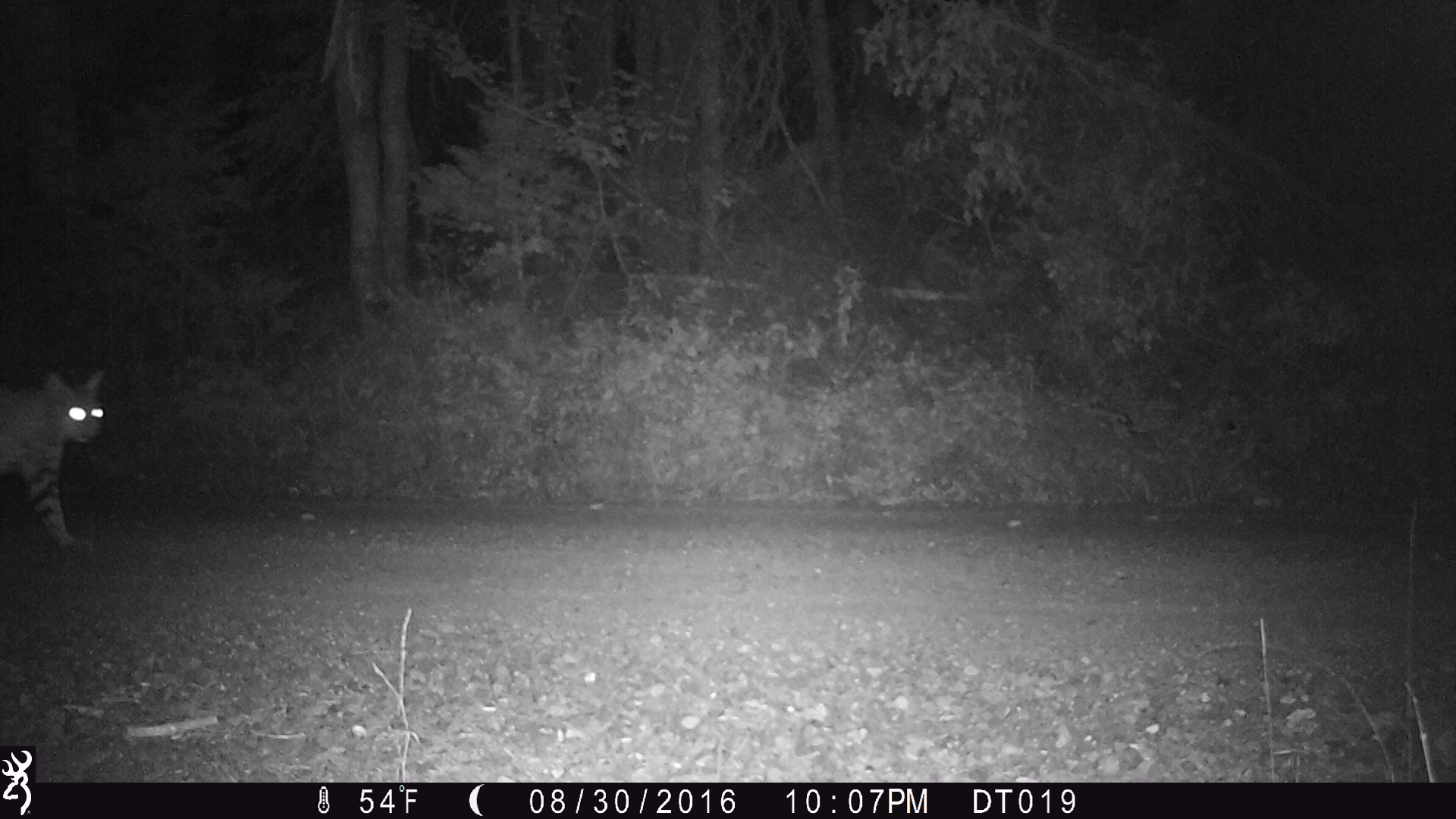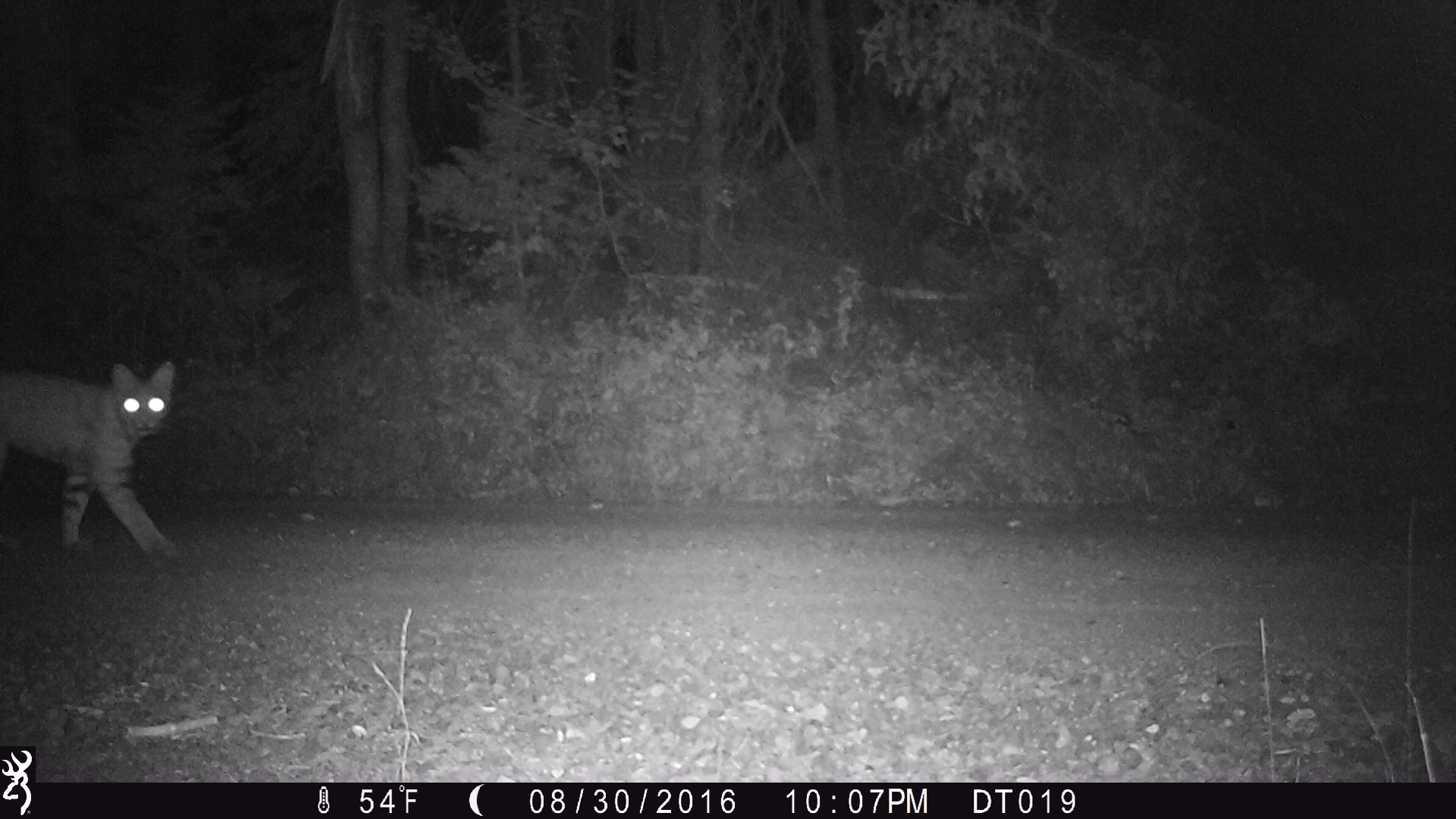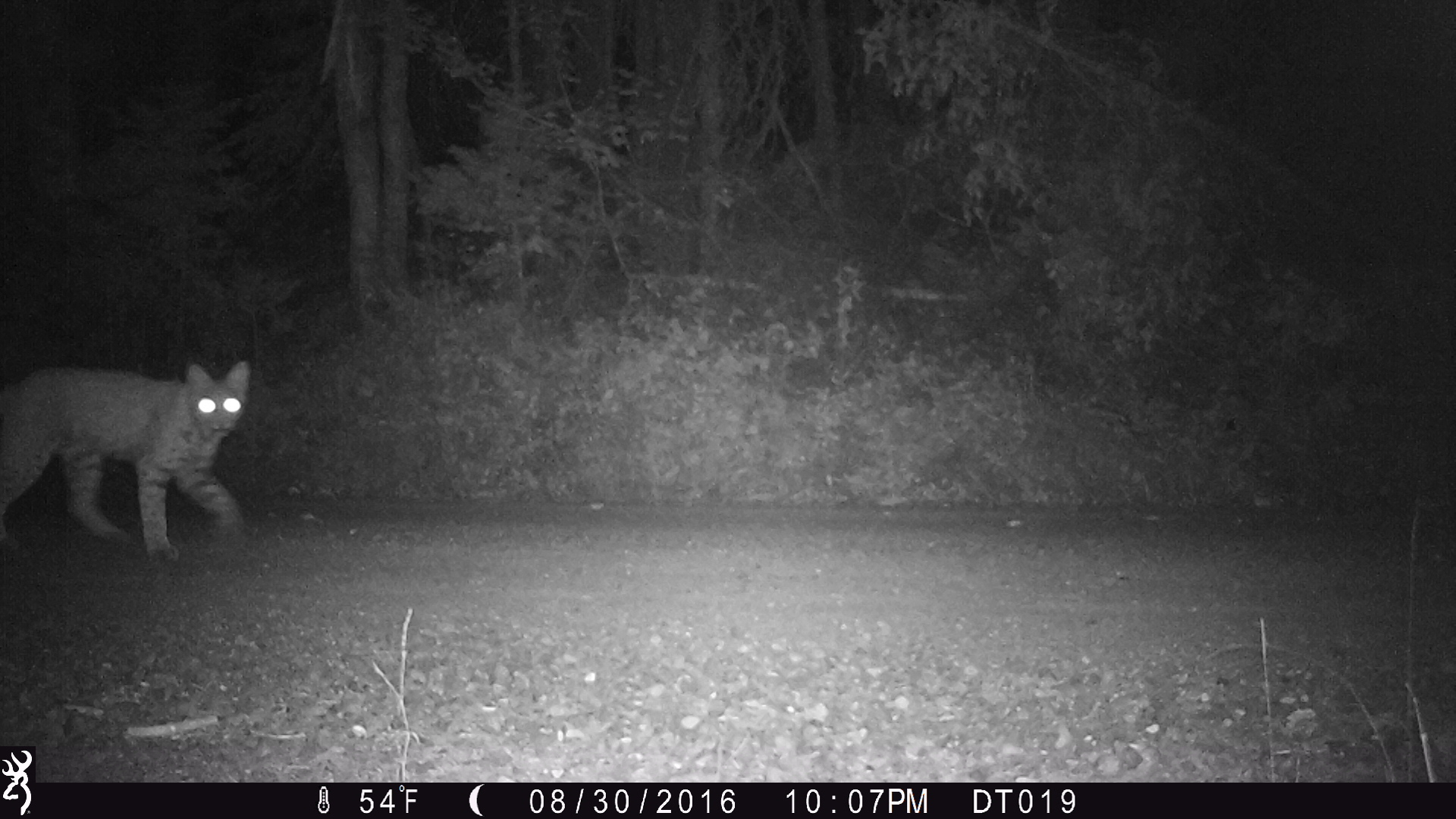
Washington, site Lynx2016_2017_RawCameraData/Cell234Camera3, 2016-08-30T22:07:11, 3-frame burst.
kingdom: Animalia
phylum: Chordata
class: Mammalia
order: Carnivora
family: Felidae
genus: Lynx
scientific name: Lynx rufus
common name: bobcat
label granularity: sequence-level